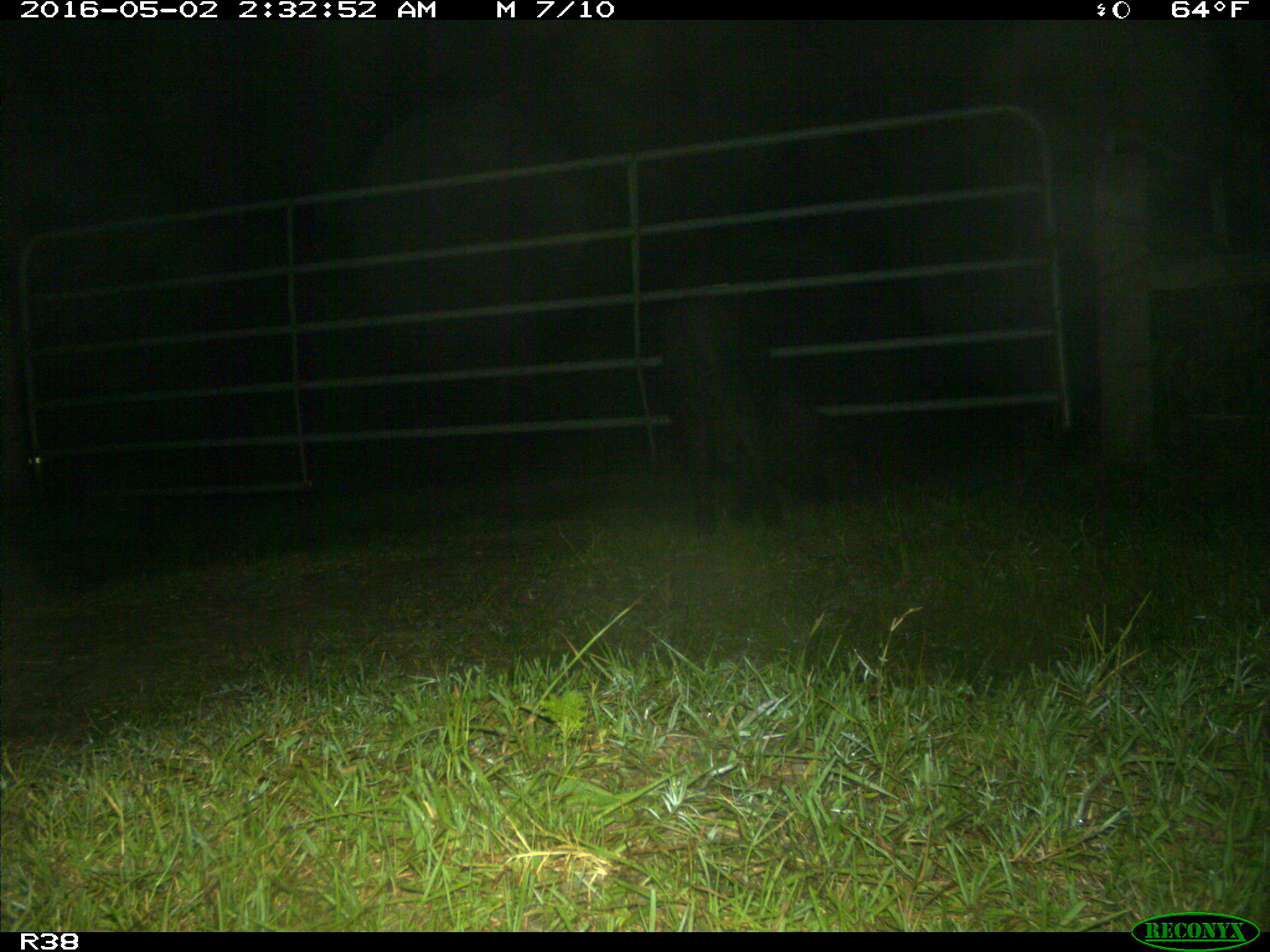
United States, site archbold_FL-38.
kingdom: Animalia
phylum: Chordata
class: Mammalia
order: Artiodactyla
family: Suidae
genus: Sus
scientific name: Sus scrofa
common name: wild boar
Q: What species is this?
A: Sus scrofa (wild boar).